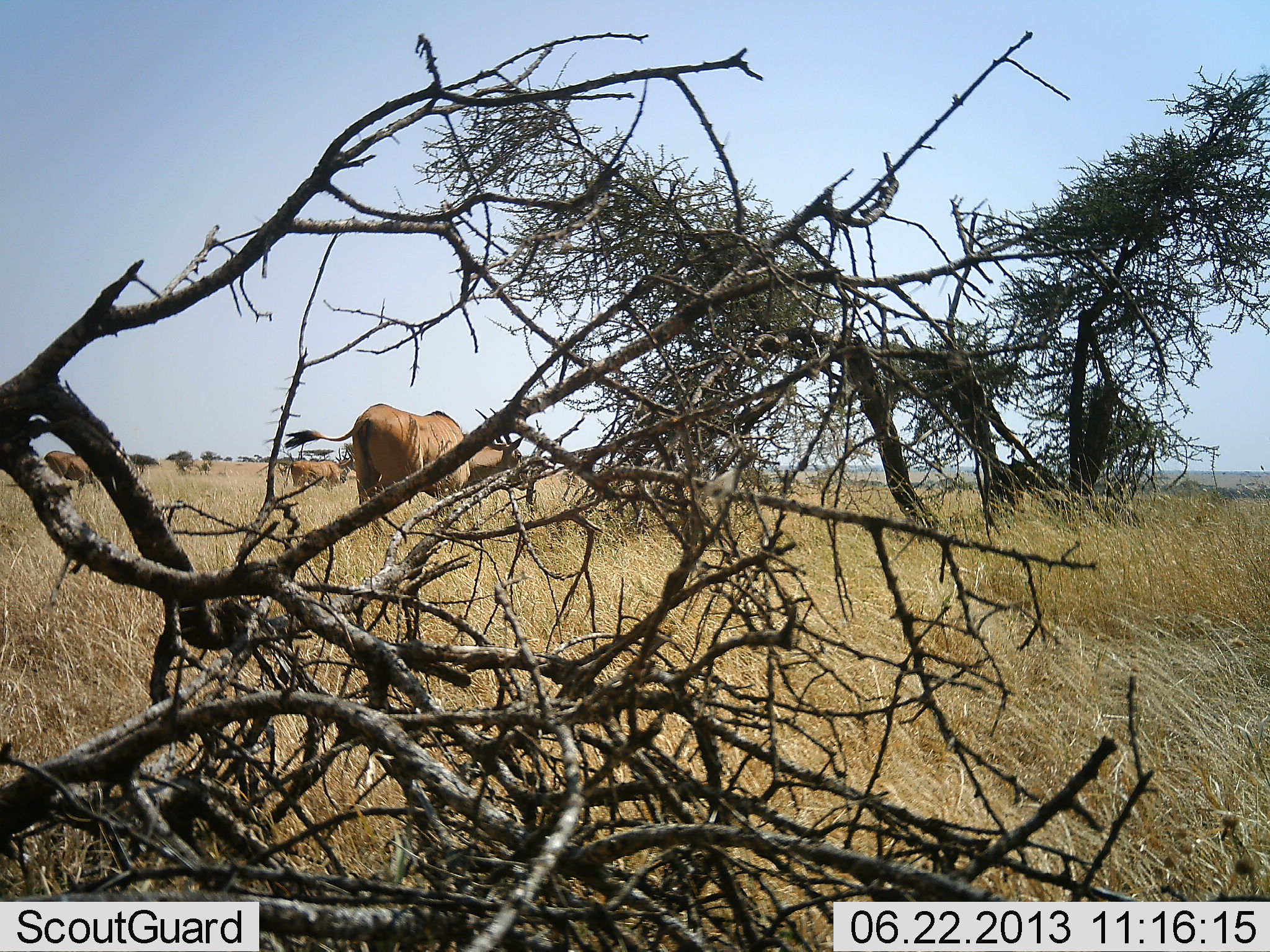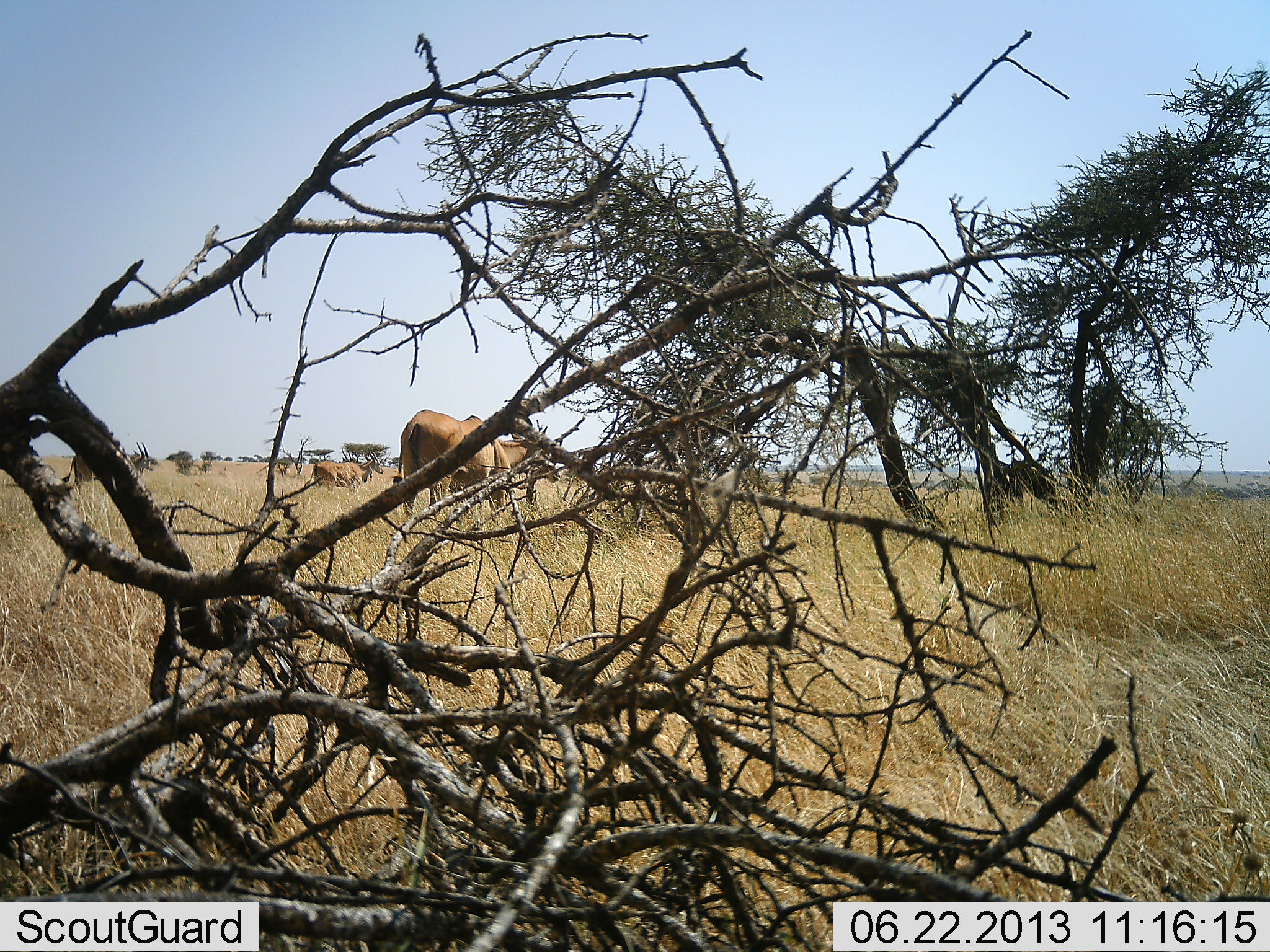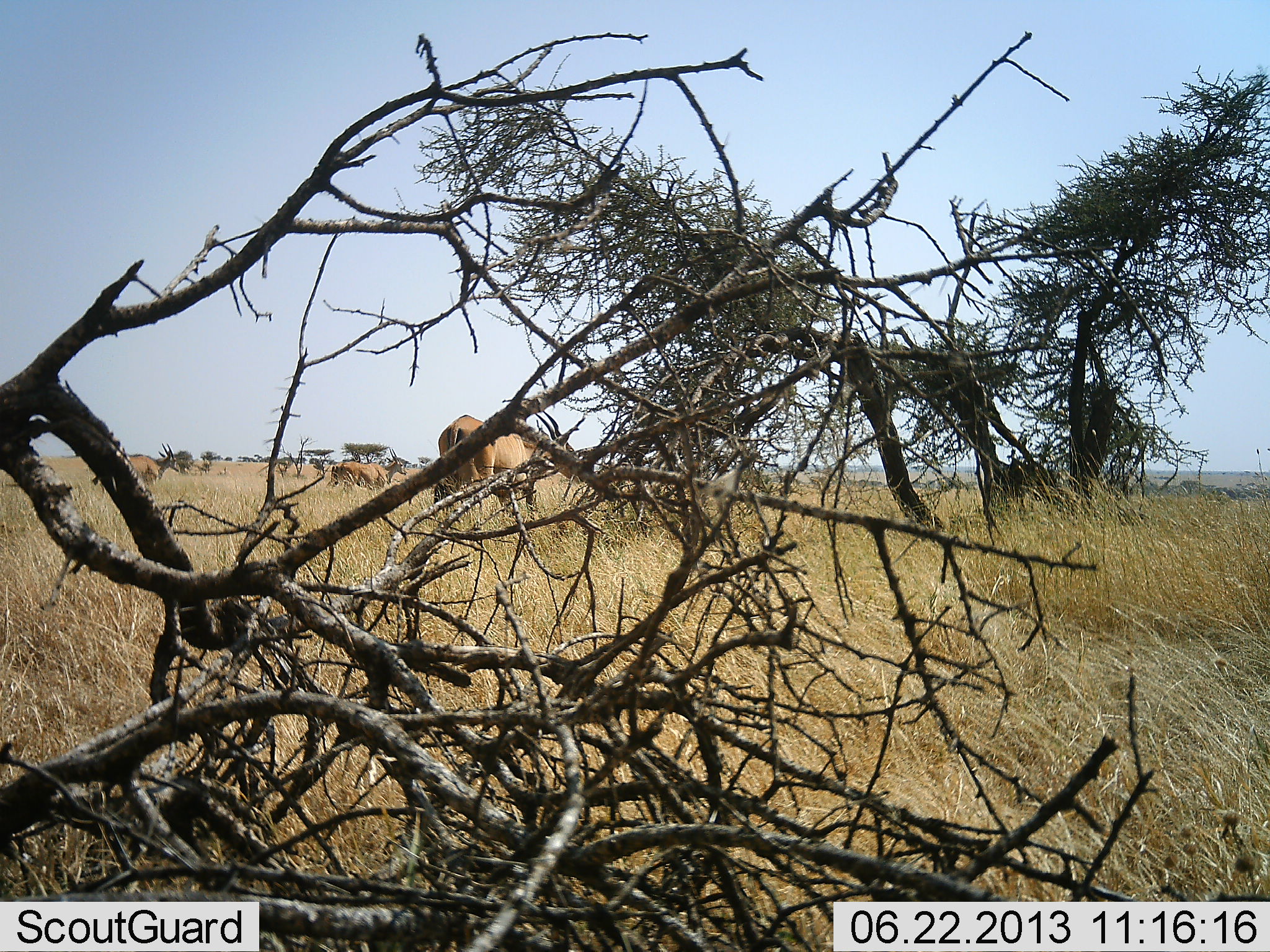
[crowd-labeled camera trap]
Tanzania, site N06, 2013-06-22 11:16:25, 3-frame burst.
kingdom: Animalia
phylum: Chordata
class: Mammalia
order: Artiodactyla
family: Bovidae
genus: Tragelaphus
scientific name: Tragelaphus oryx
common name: eland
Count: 3.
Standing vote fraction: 7%.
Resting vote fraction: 0%.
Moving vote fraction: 93%.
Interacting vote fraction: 0%.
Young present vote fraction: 0%.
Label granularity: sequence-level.